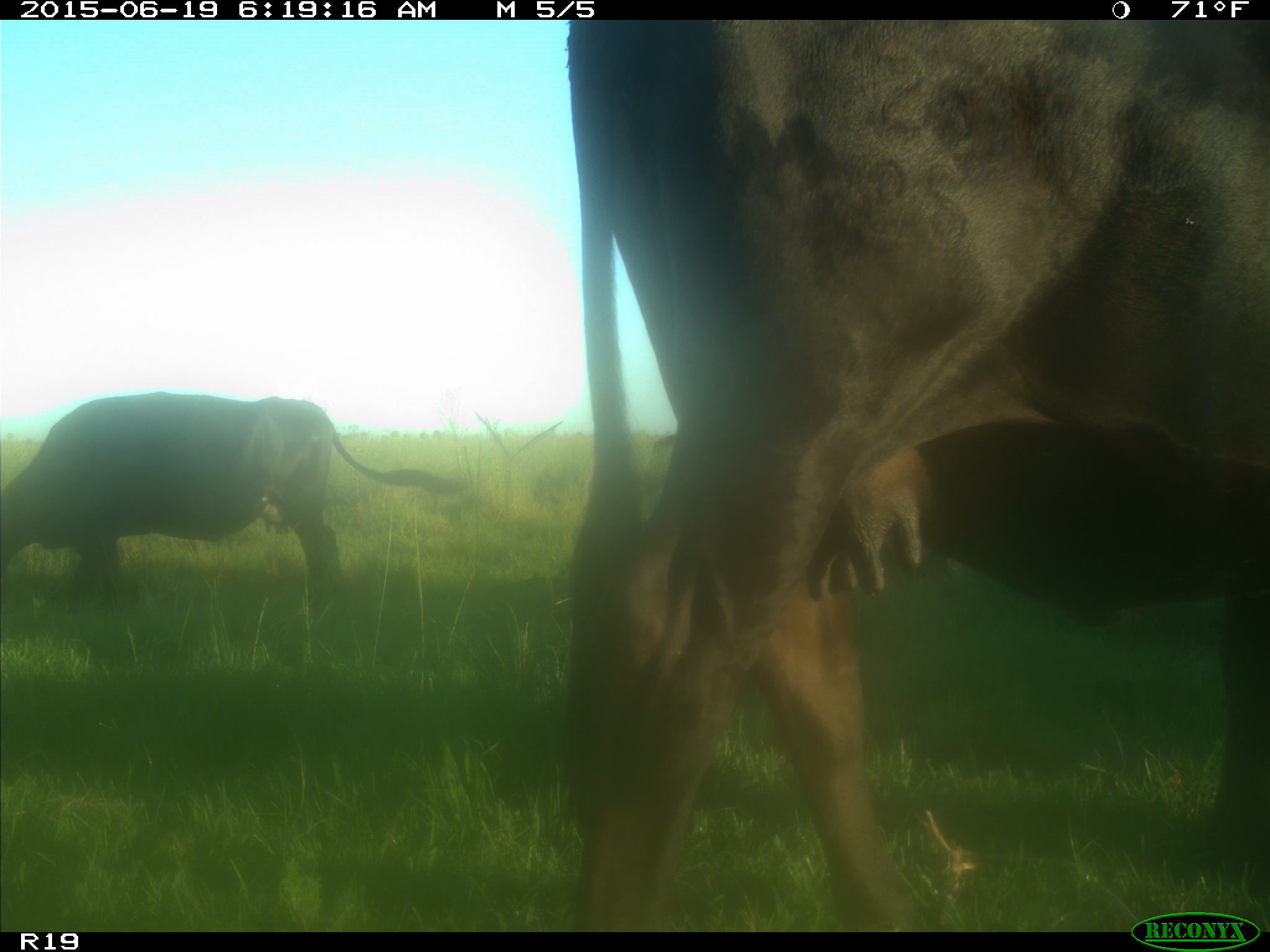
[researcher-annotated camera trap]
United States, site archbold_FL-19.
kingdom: Animalia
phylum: Chordata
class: Mammalia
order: Artiodactyla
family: Bovidae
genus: Bos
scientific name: Bos taurus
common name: domestic cow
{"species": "Bos taurus (domestic cow)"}